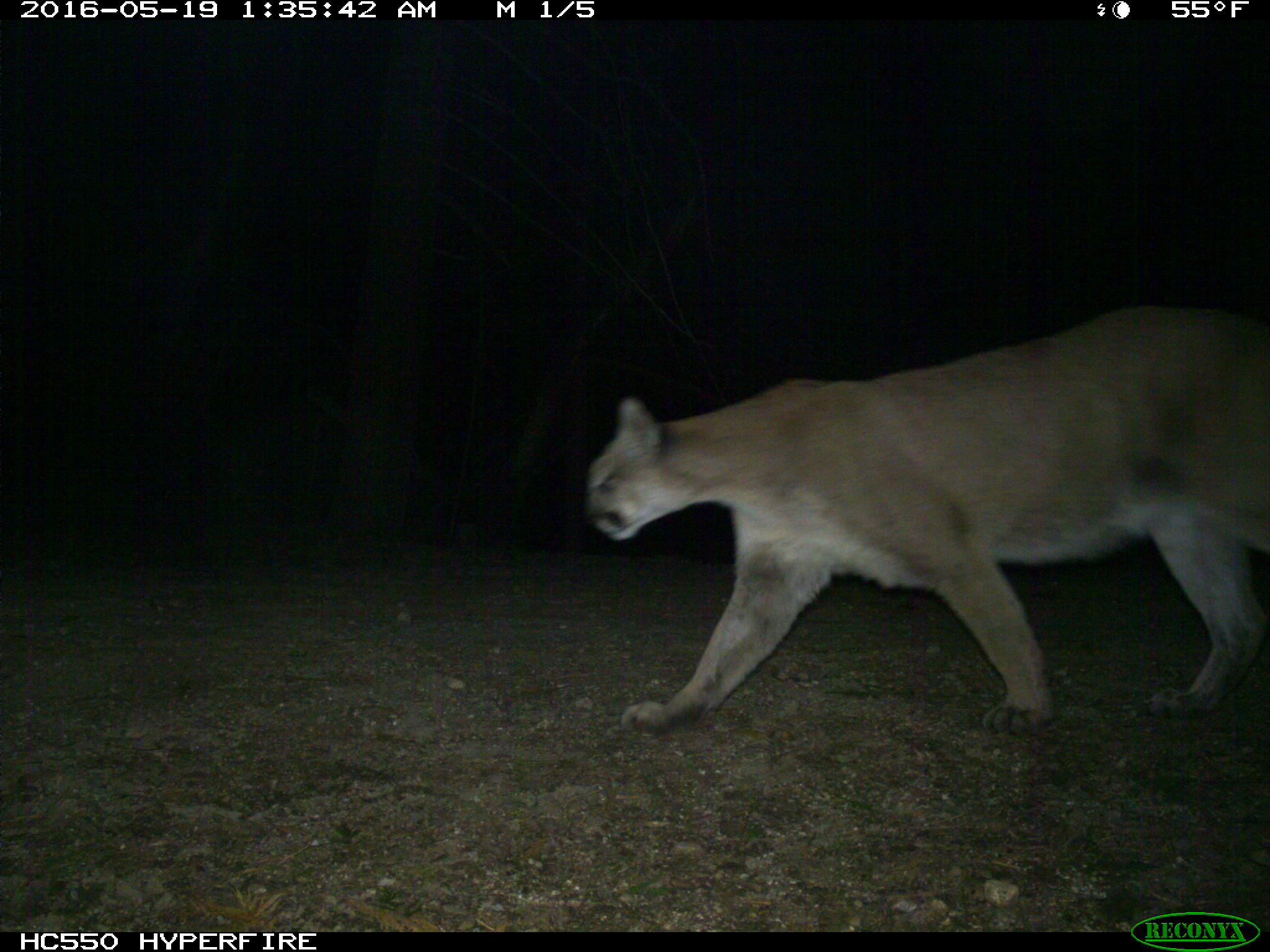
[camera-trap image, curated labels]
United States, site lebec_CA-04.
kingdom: Animalia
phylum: Chordata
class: Mammalia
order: Carnivora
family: Felidae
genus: Puma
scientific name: Puma concolor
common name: mountain lion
Puma concolor (mountain lion).